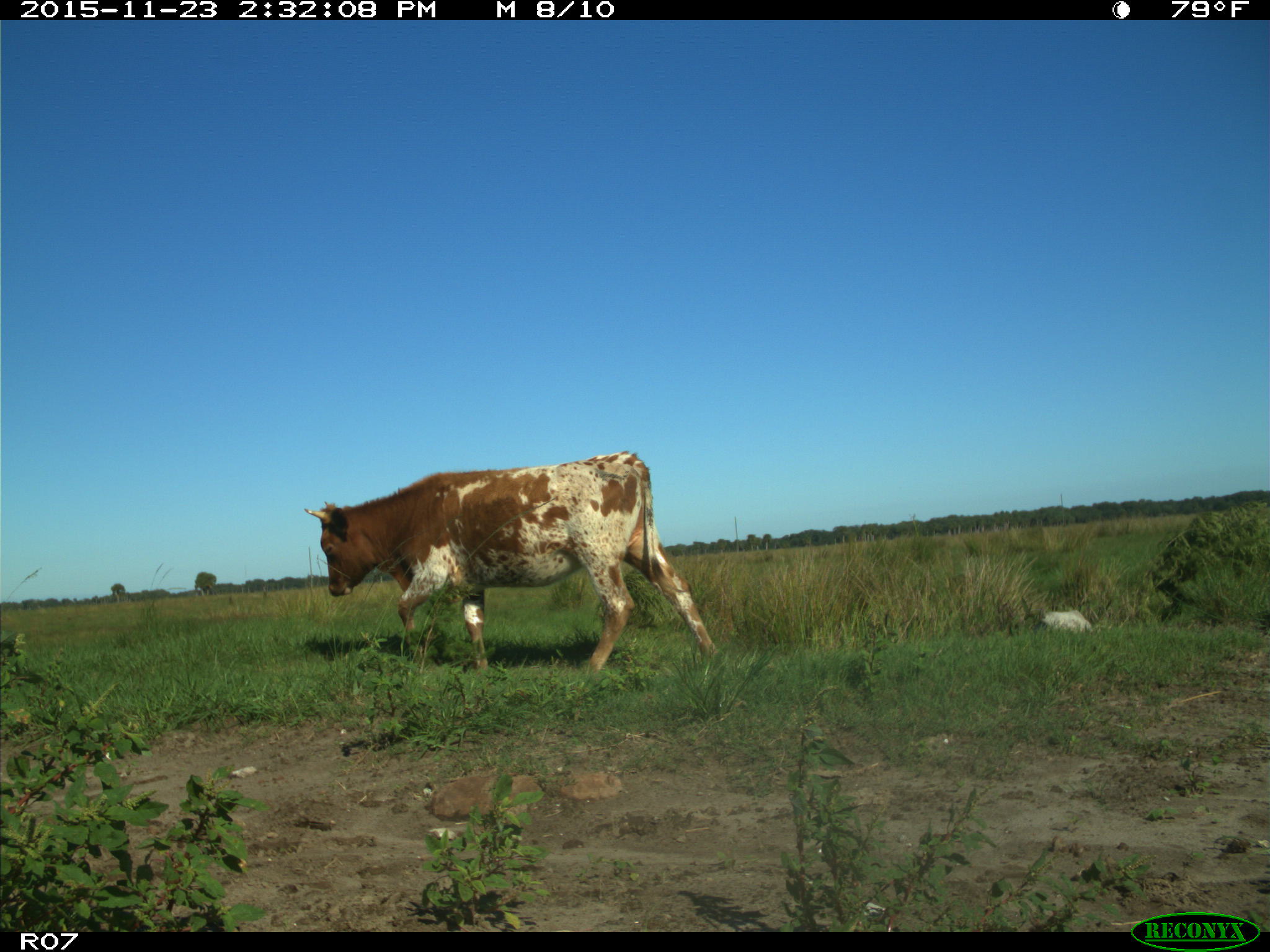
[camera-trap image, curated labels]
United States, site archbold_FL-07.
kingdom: Animalia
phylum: Chordata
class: Mammalia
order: Artiodactyla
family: Bovidae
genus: Bos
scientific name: Bos taurus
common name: domestic cow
Bos taurus (domestic cow).